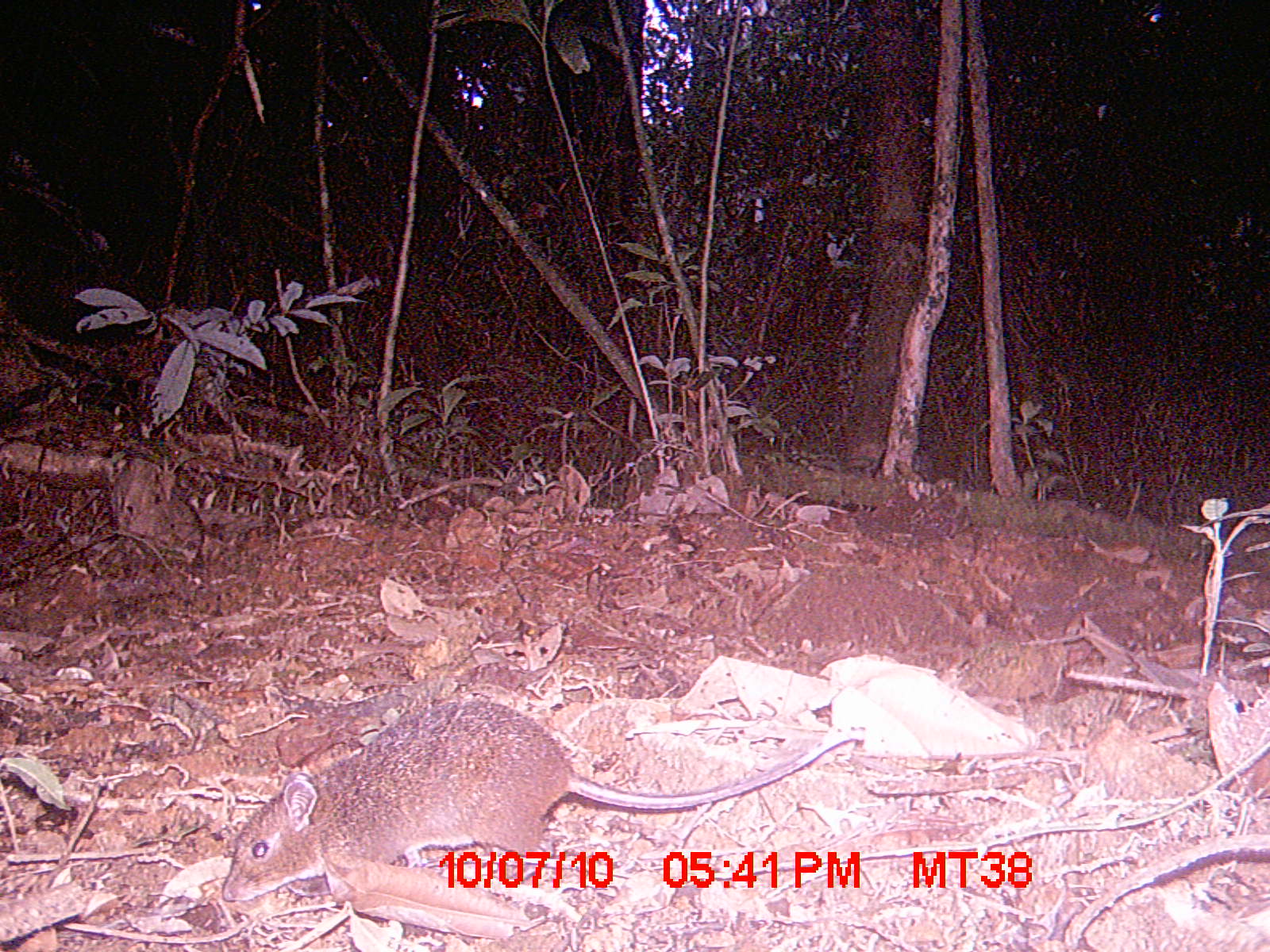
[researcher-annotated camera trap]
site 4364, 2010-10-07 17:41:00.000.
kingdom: Animalia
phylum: Chordata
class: Mammalia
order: Rodentia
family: Muridae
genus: Rattus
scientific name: Rattus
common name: rodent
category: unknown rat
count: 1